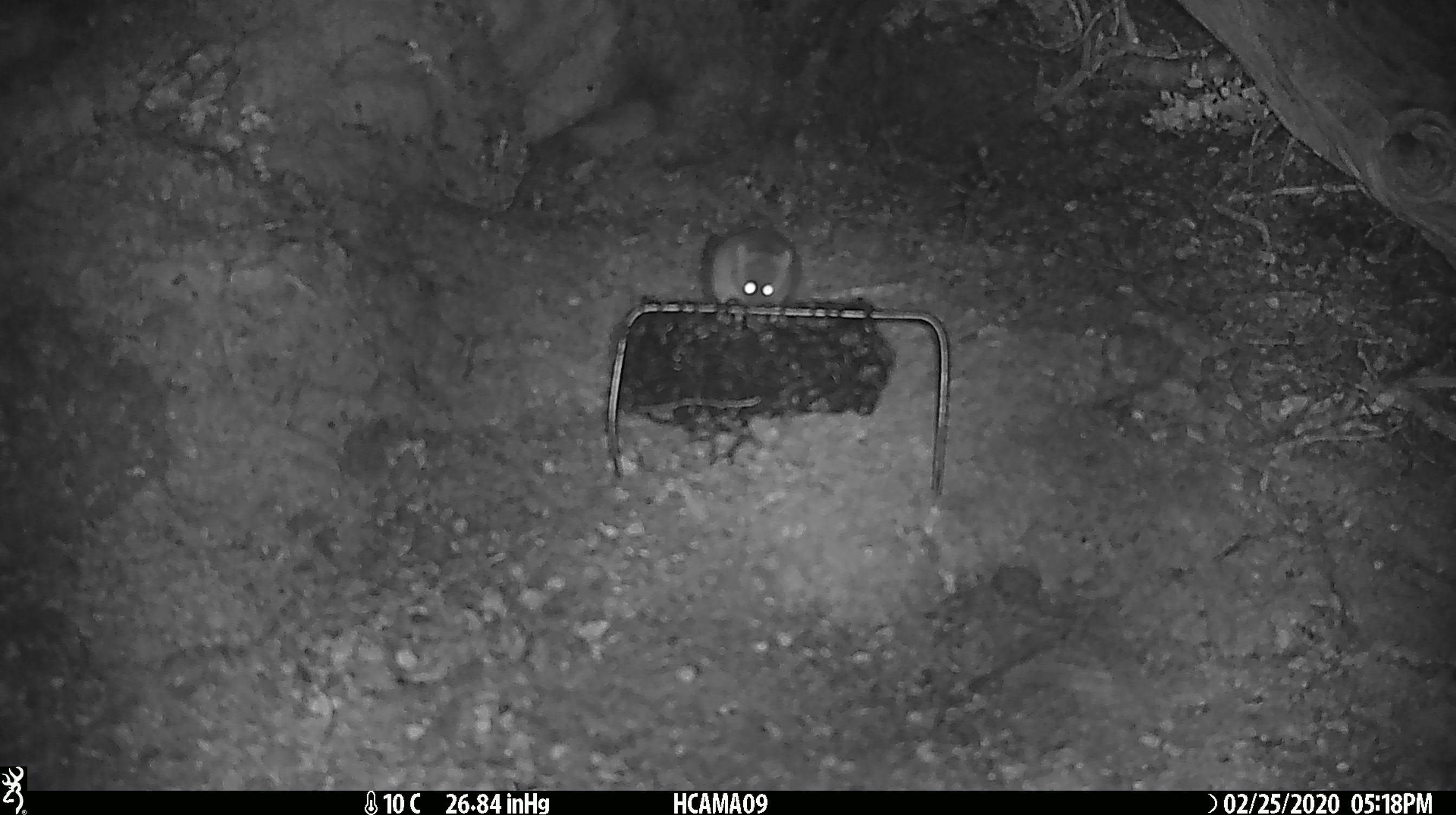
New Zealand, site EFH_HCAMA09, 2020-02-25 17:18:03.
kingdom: Animalia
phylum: Chordata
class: Mammalia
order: Rodentia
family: Muridae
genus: Mus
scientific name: Mus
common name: mouse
Mouse (Mus).